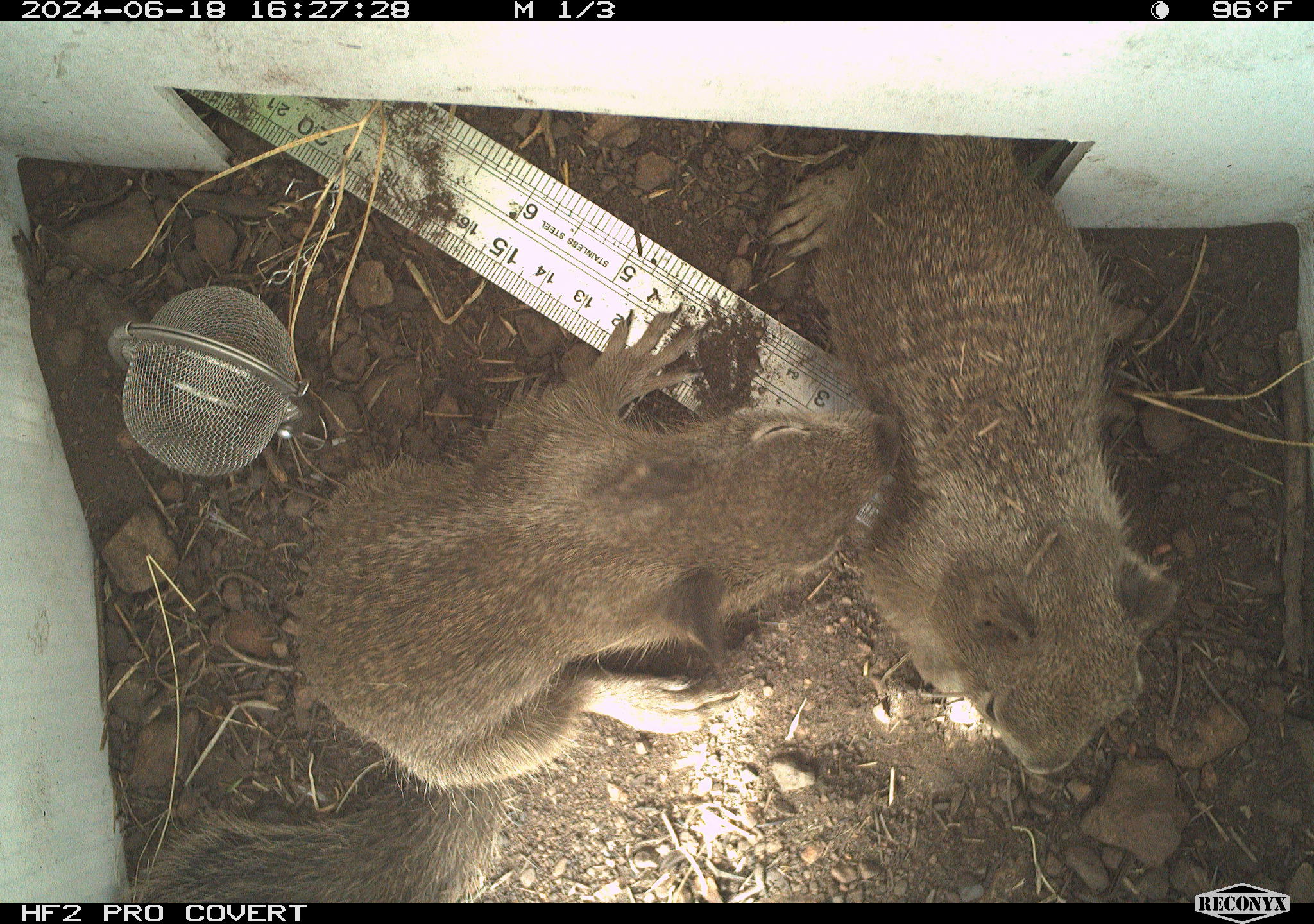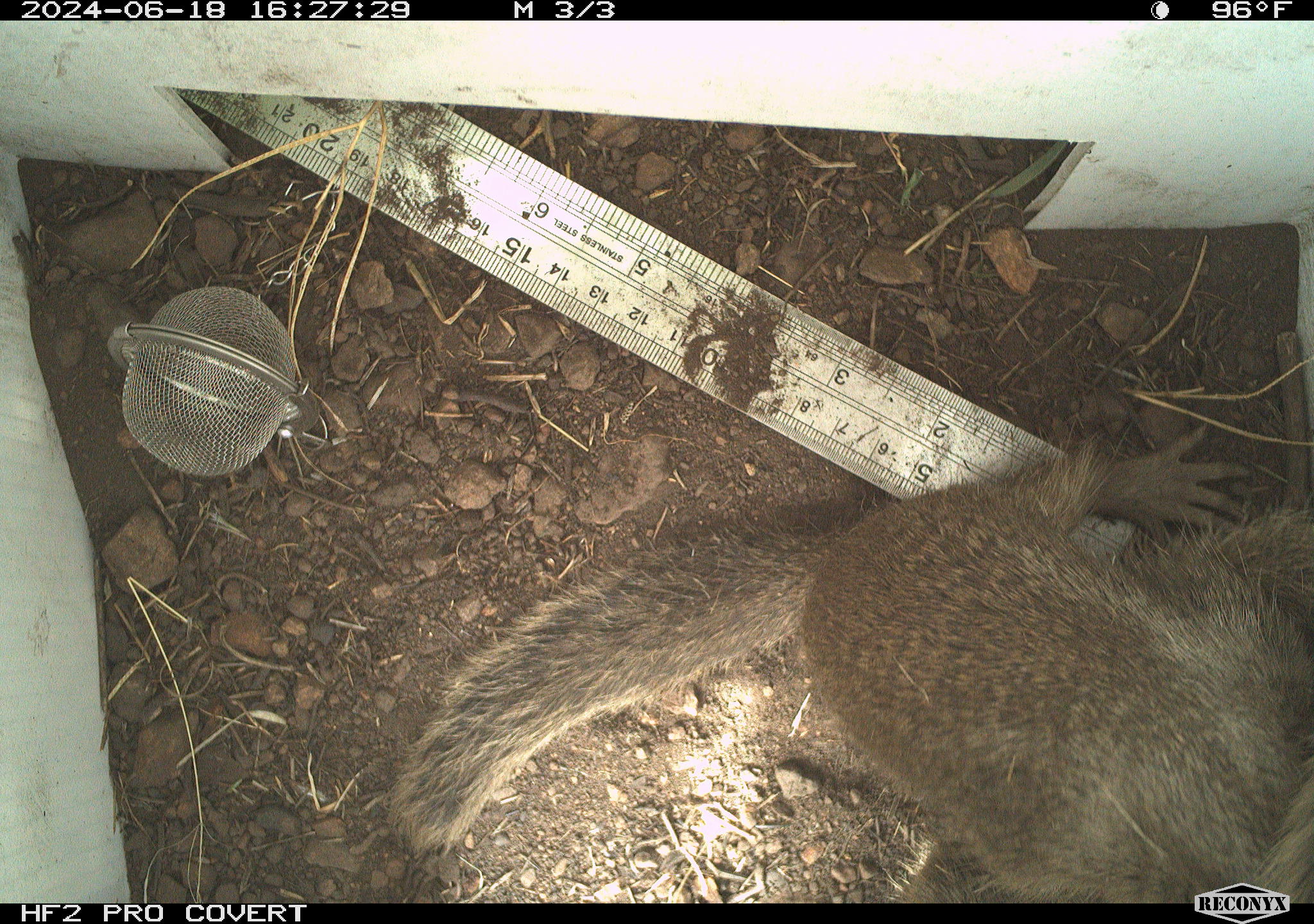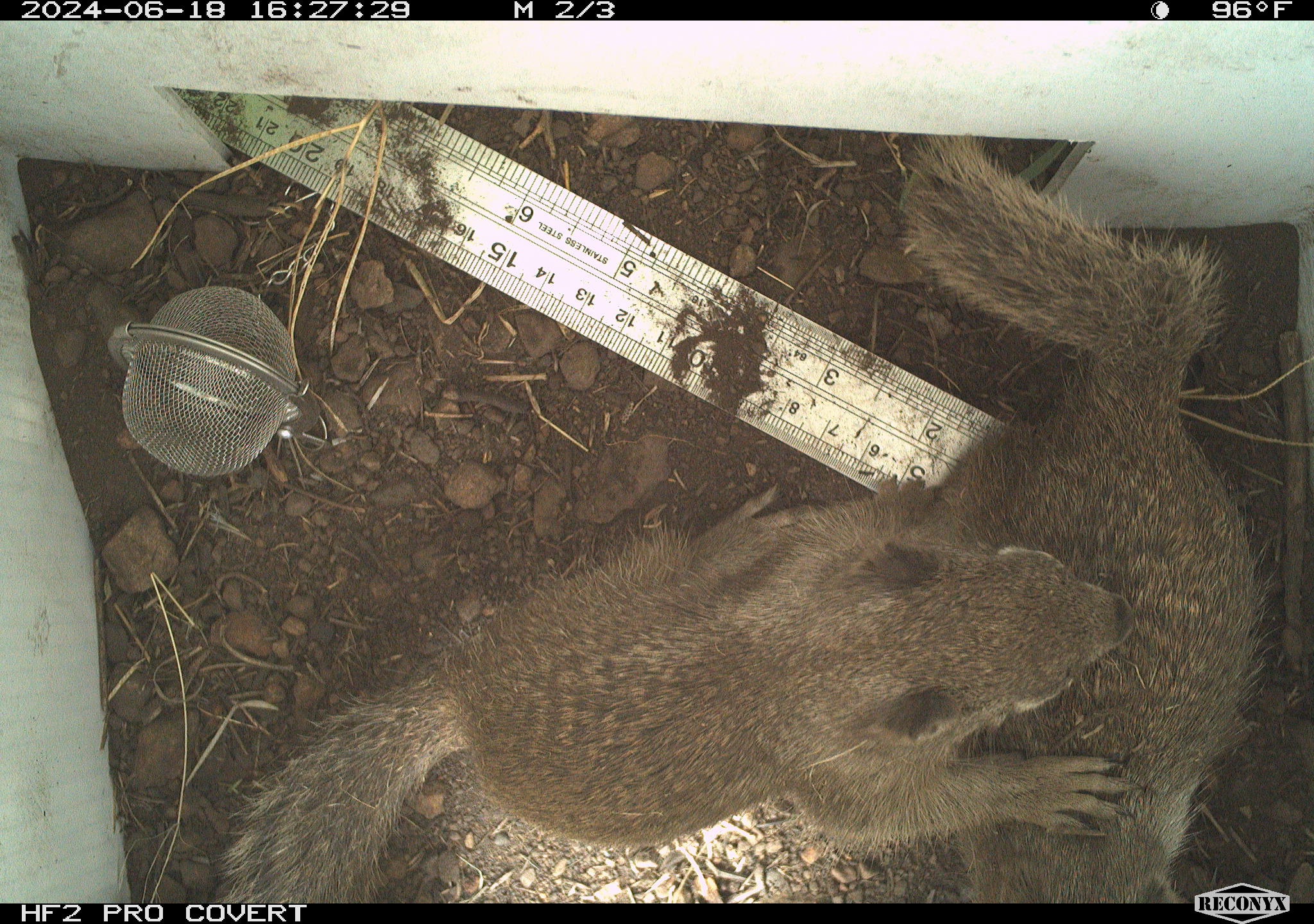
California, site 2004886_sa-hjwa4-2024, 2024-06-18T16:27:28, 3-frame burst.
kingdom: Animalia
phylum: Chordata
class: Mammalia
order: Rodentia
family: Sciuridae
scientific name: Sciuridae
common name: squirrels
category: sciuridae family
Sciuridae family (squirrels) (Sciuridae).